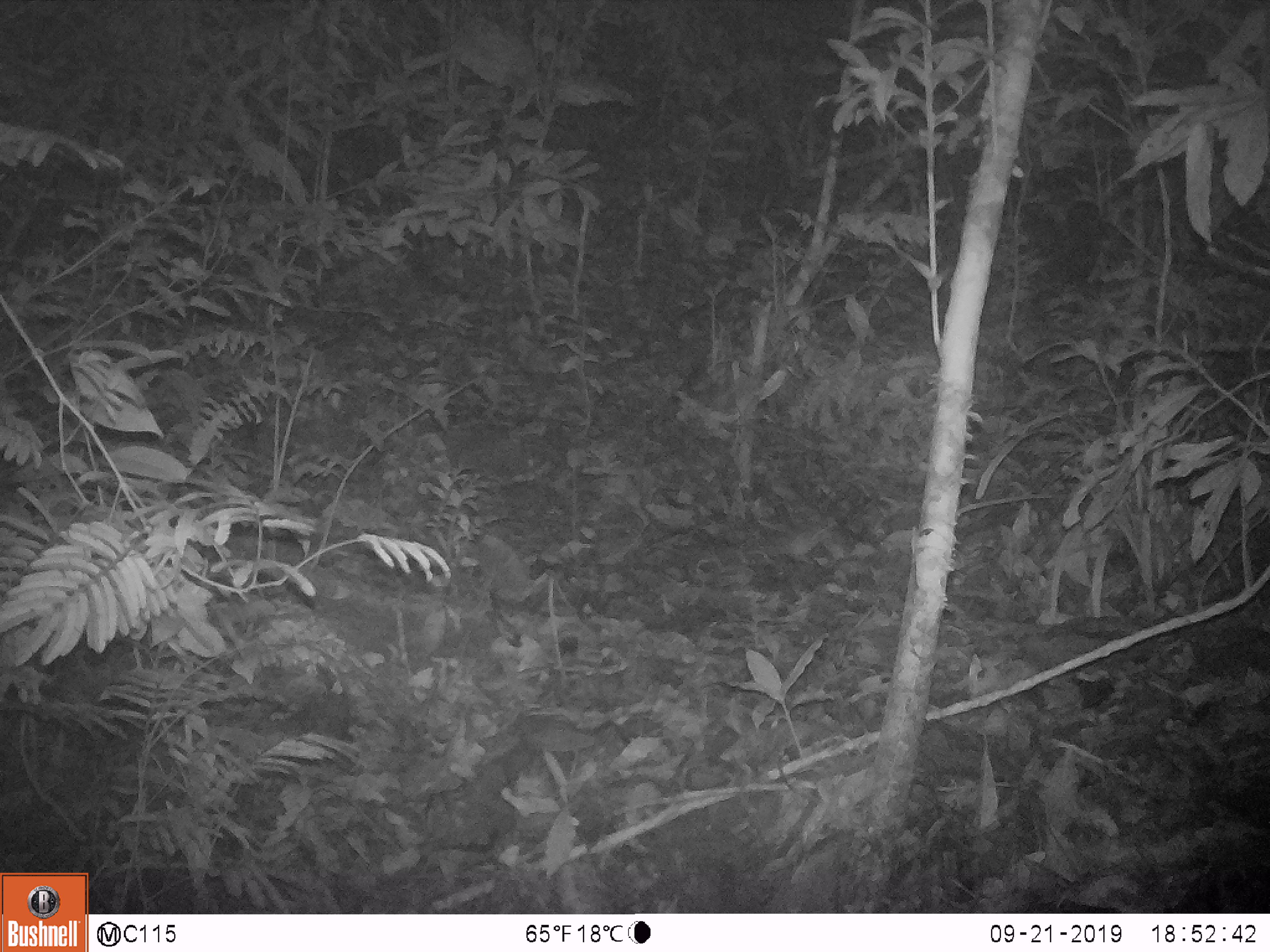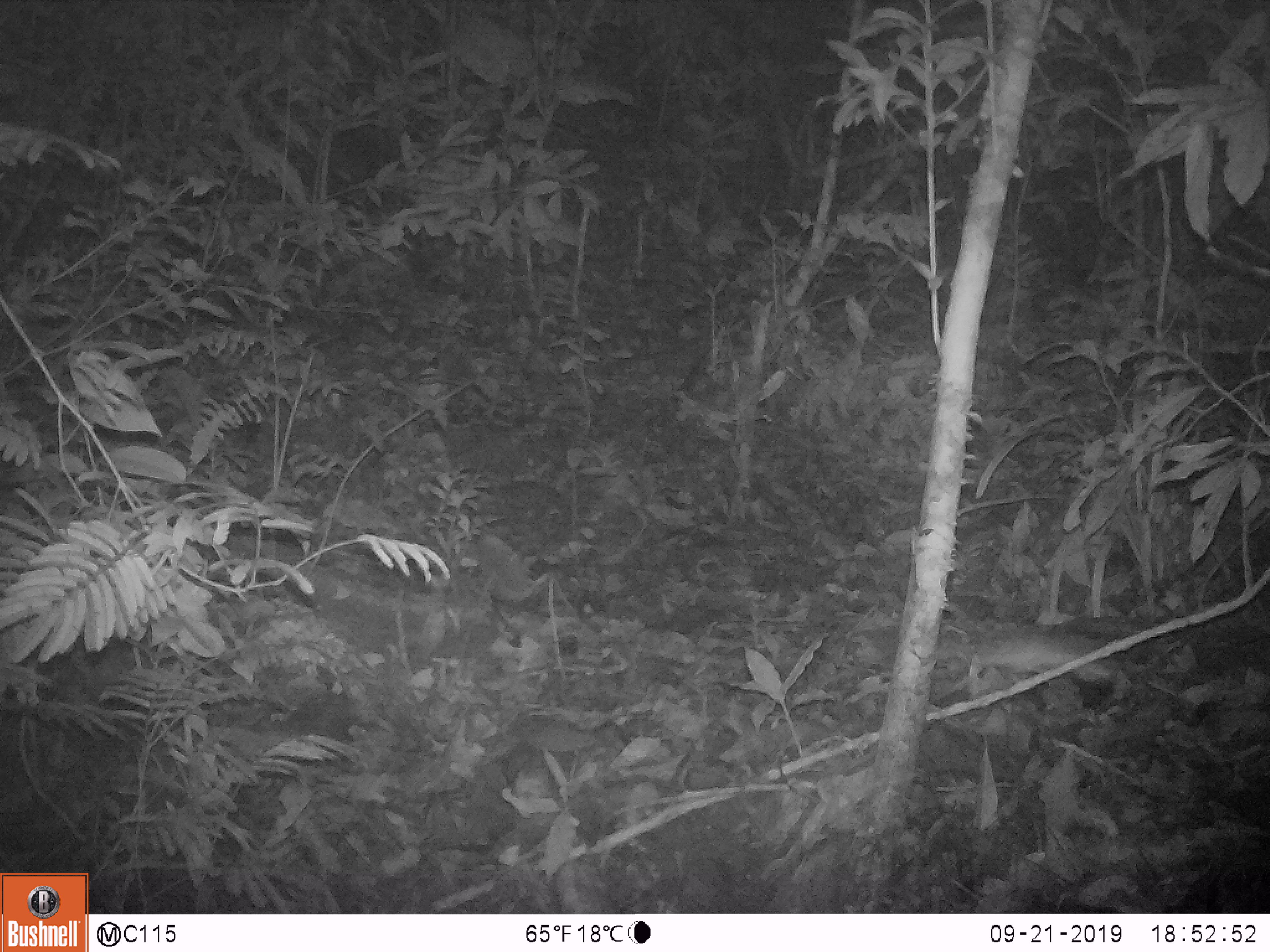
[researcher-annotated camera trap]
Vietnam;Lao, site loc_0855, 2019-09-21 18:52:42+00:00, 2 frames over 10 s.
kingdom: Animalia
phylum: Chordata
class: Mammalia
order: Rodentia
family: Muridae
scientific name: Muridae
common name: old-world mice and rats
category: unidentified murid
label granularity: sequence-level